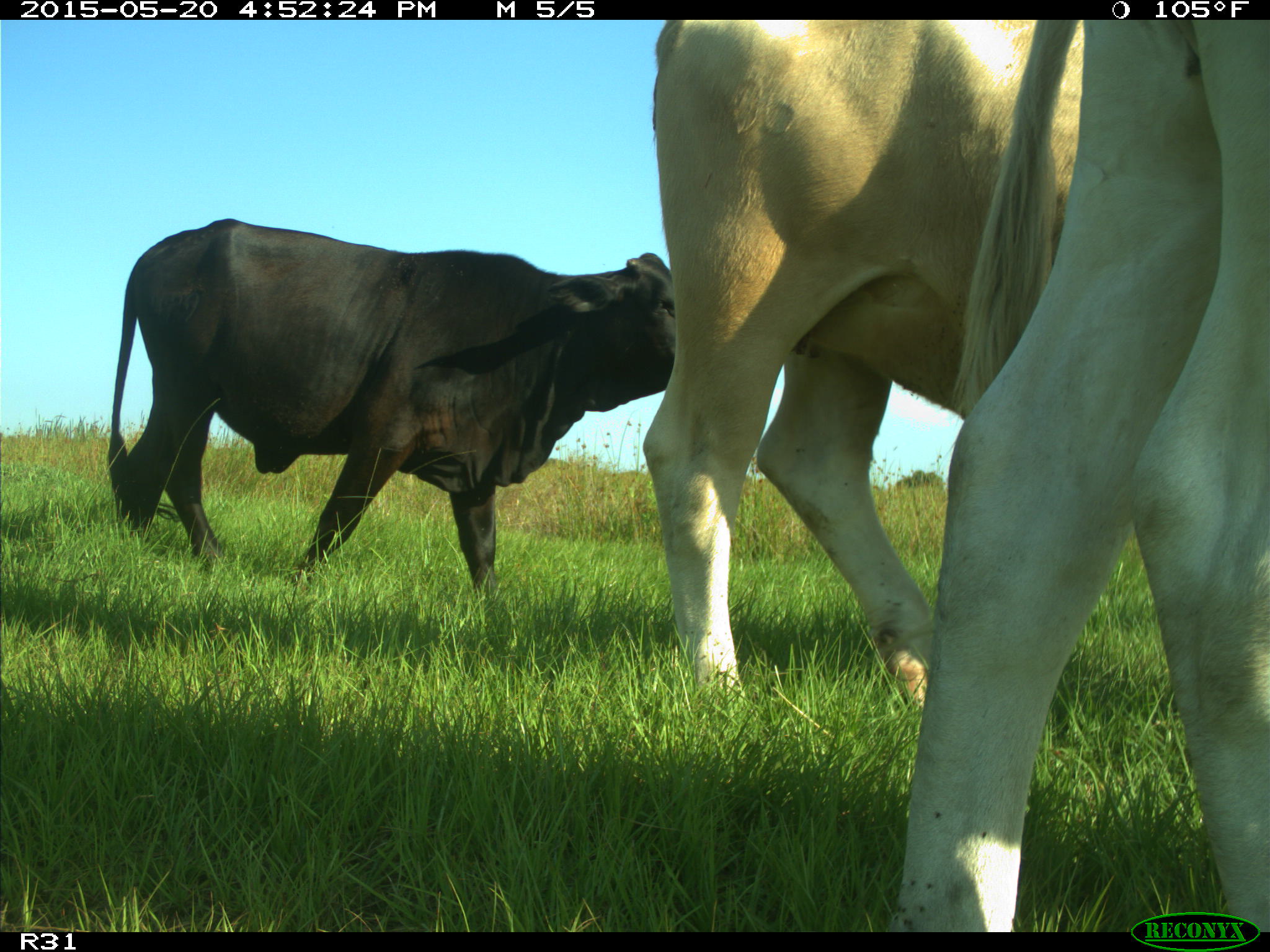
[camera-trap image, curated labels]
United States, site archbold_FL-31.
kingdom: Animalia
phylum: Chordata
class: Mammalia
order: Artiodactyla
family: Bovidae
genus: Bos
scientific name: Bos taurus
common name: domestic cow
Bos taurus (domestic cow).